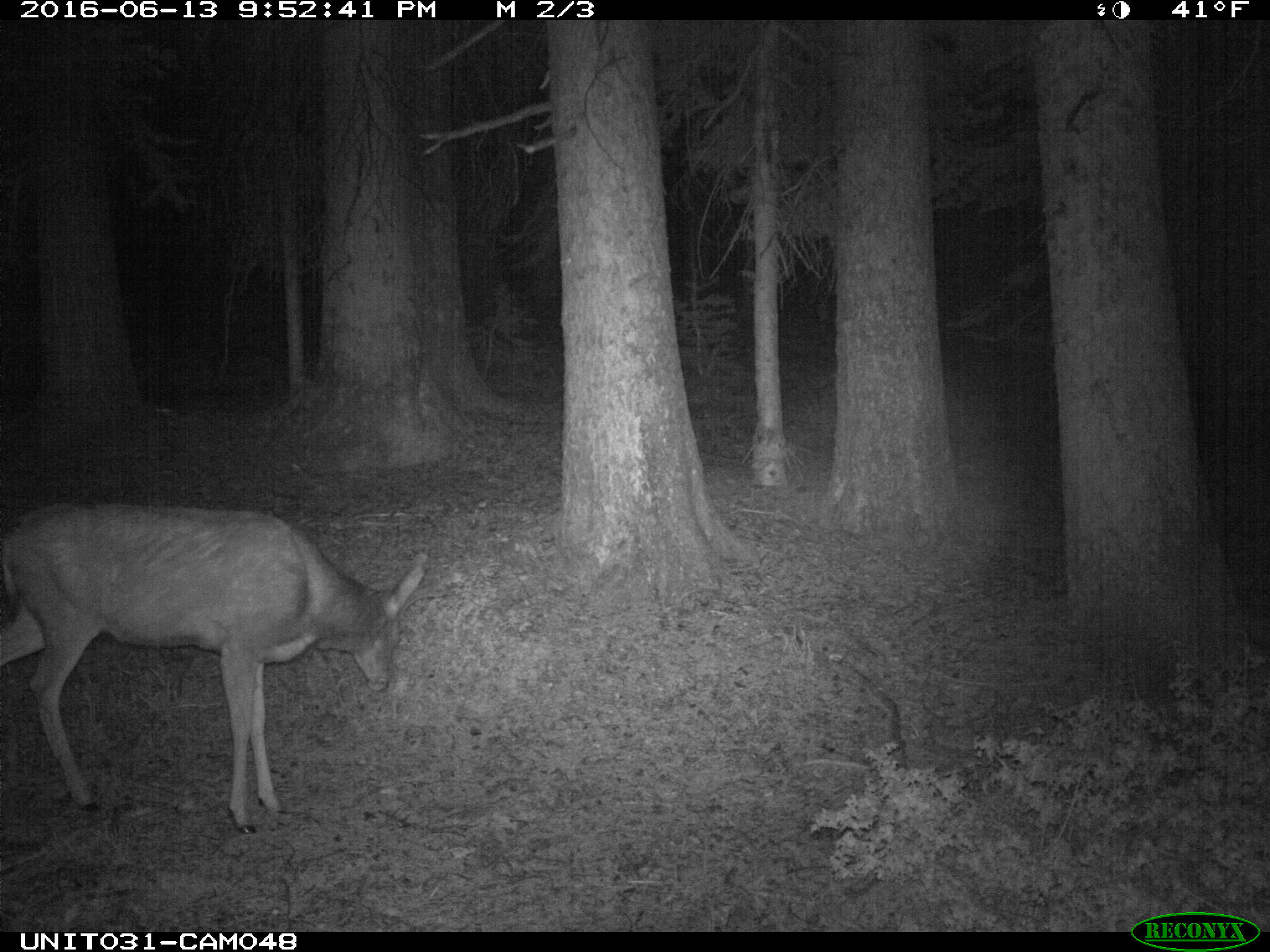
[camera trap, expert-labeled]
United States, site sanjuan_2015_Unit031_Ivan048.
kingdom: Animalia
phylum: Chordata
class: Mammalia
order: Artiodactyla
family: Cervidae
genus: Odocoileus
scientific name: Odocoileus hemionus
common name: mule deer